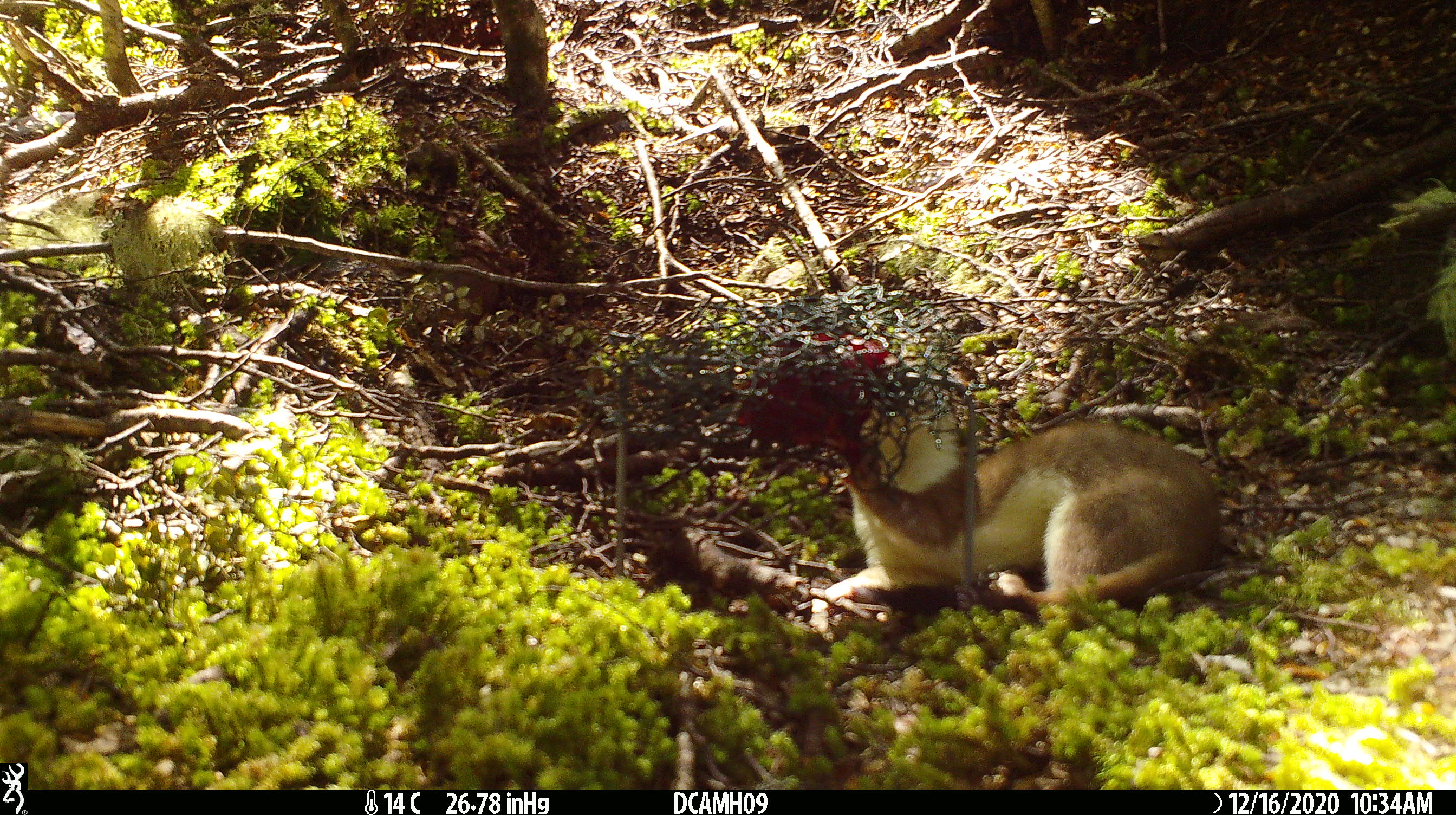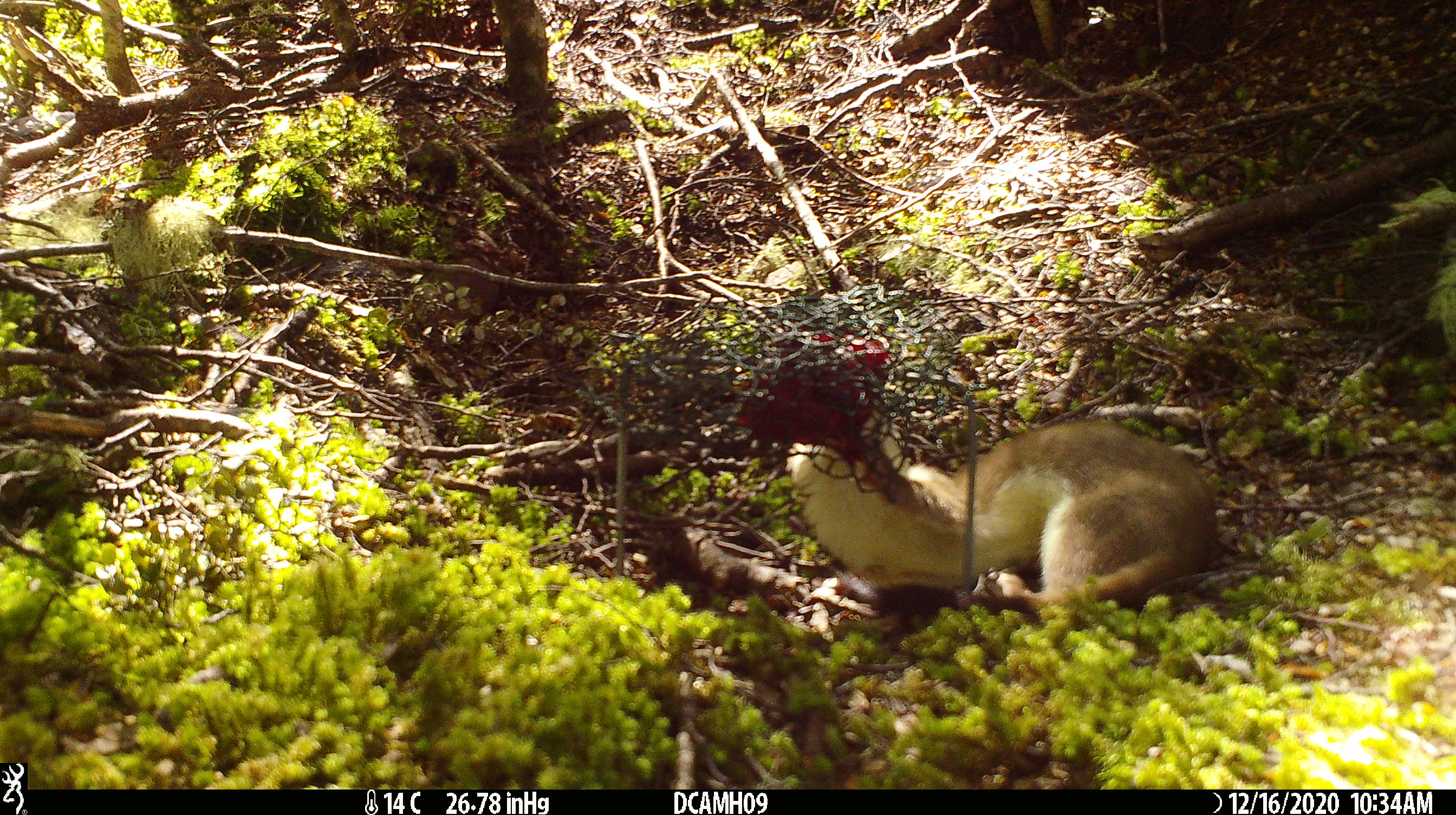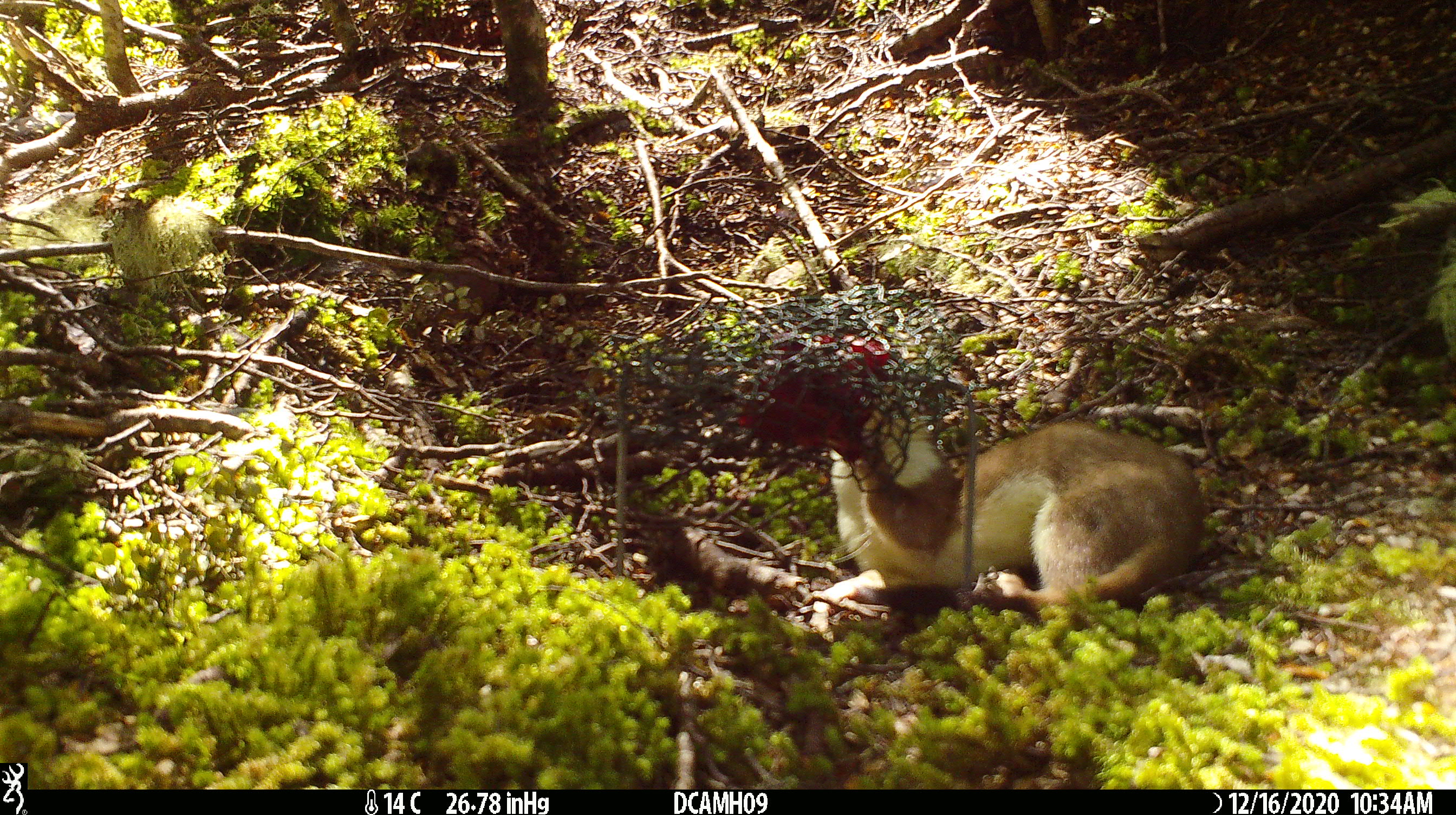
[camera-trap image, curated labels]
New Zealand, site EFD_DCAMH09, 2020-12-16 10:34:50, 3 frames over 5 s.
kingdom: Animalia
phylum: Chordata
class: Mammalia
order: Carnivora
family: Mustelidae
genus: Mustela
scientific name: Mustela erminea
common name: stoat